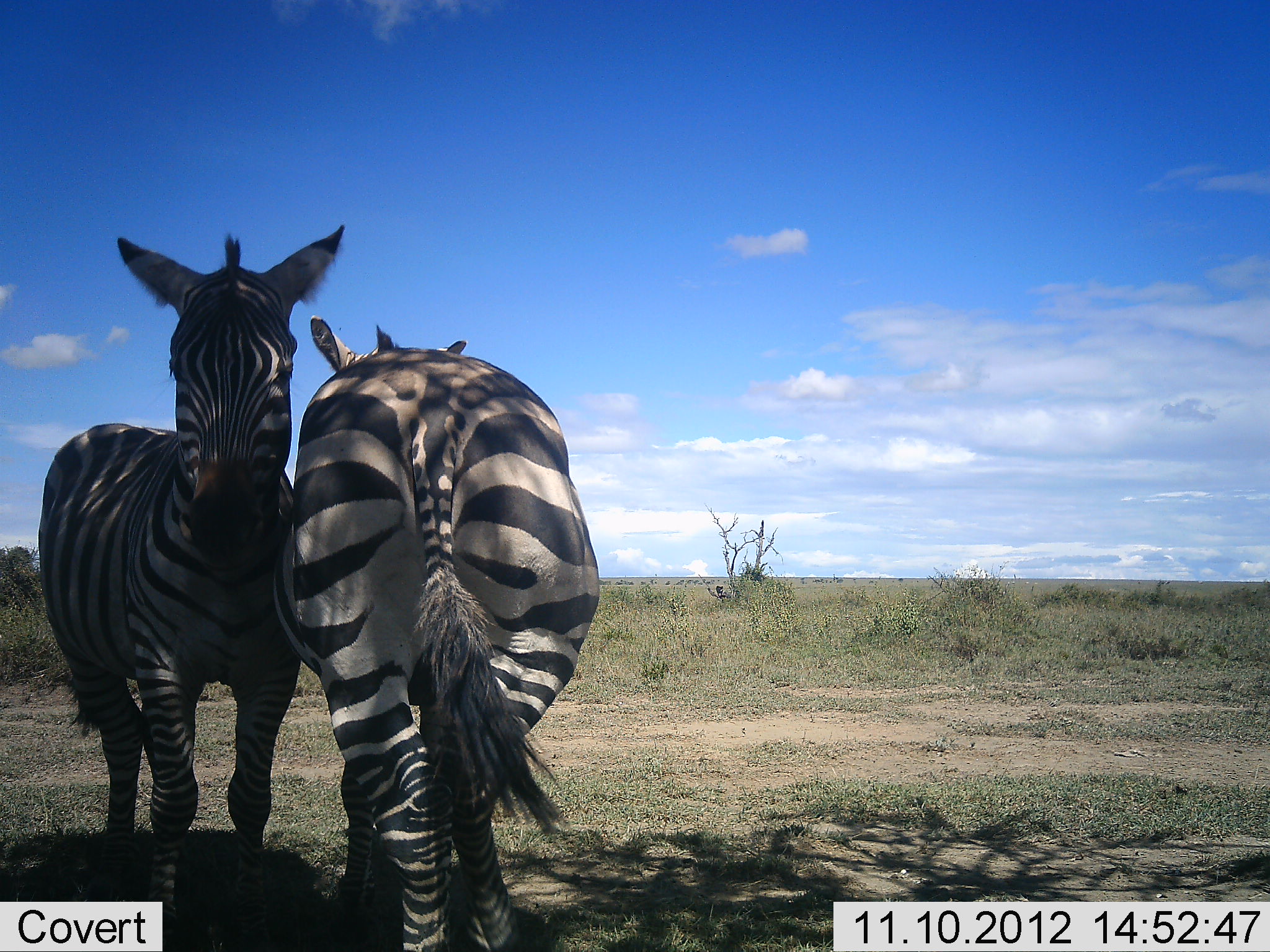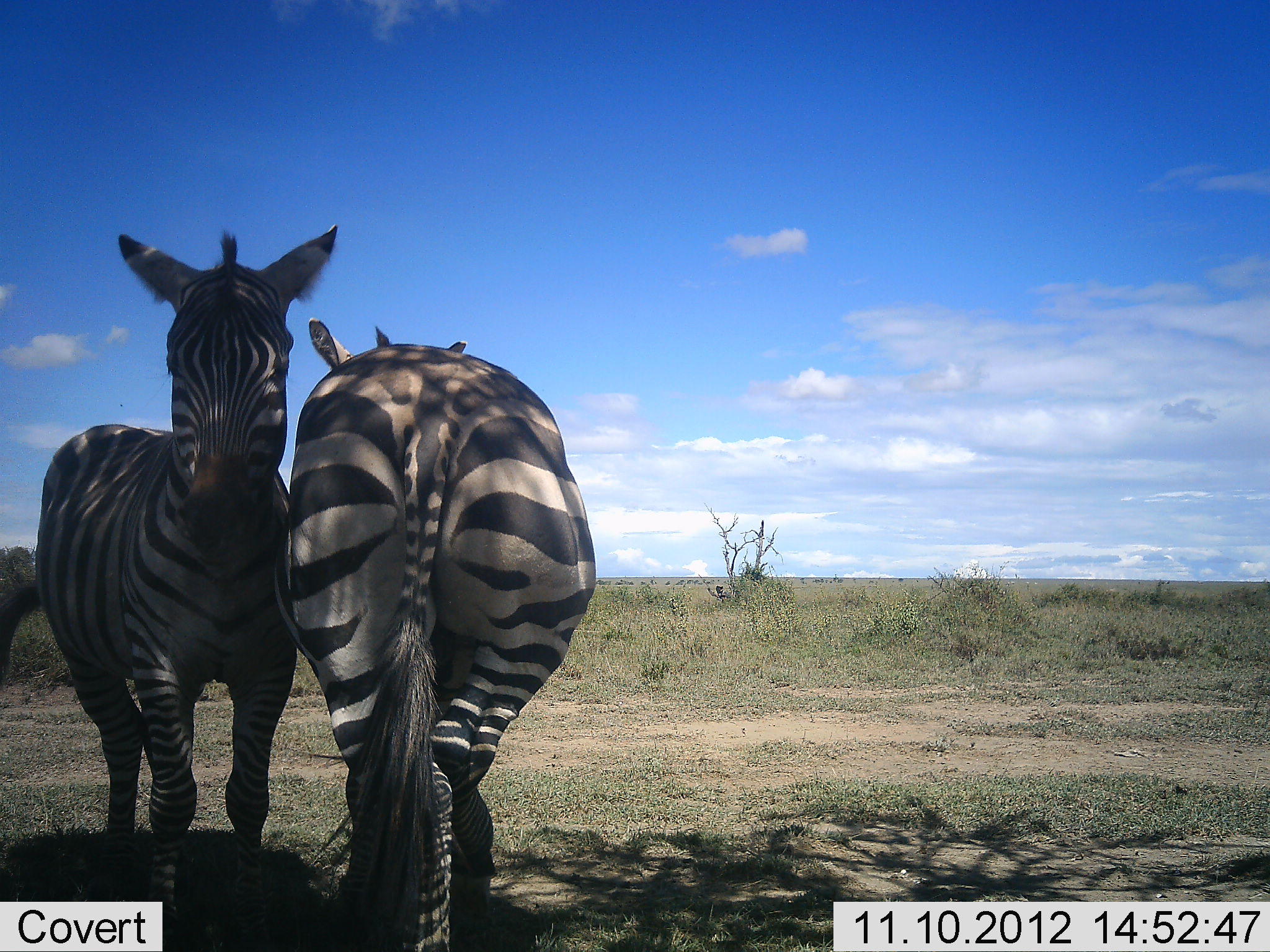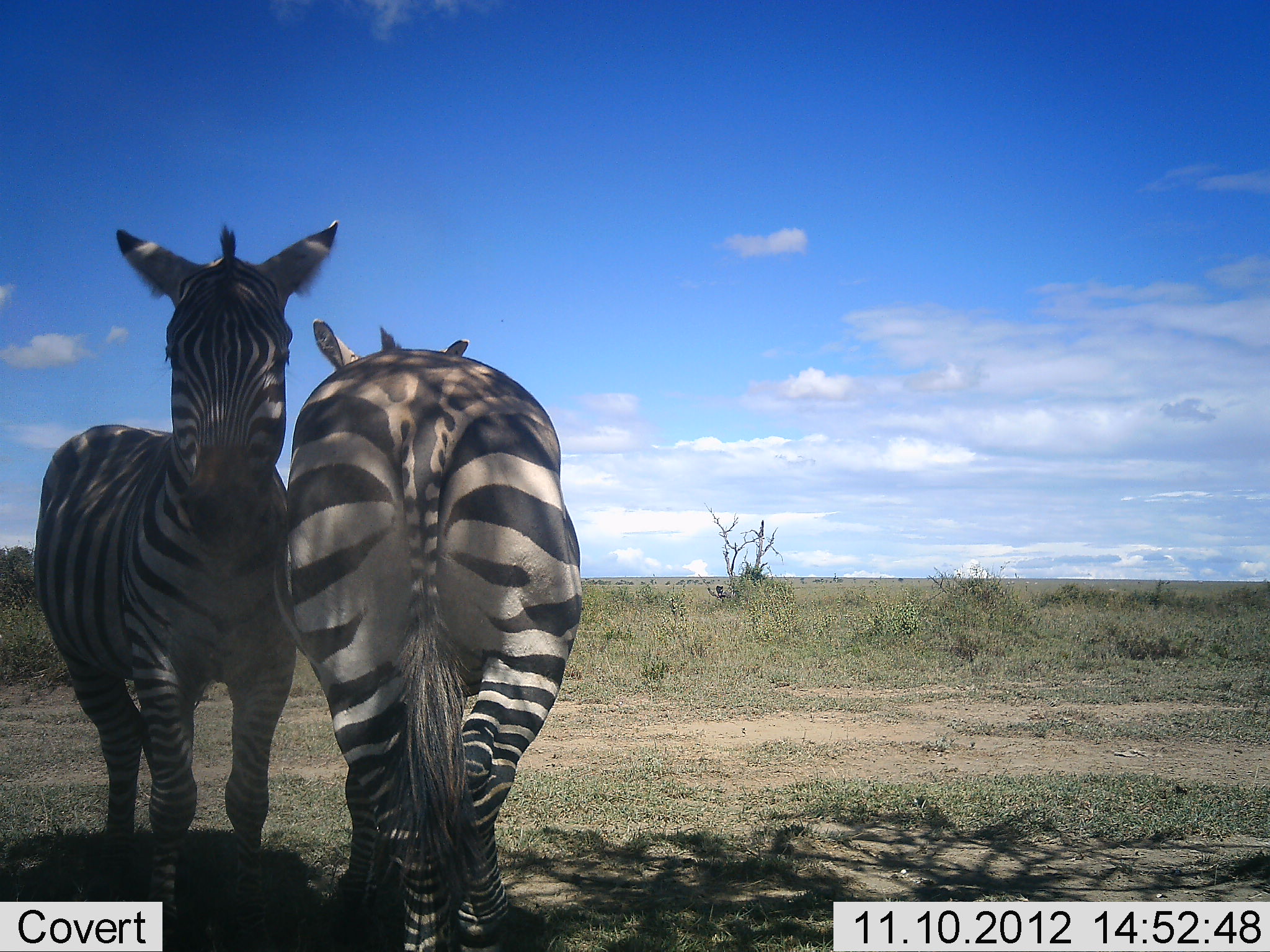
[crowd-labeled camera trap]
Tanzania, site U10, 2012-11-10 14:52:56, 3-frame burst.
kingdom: Animalia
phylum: Chordata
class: Mammalia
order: Perissodactyla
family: Equidae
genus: Equus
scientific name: Equus quagga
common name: plains zebra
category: zebra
Zebra (plains zebra) (Equus quagga), count 2. Behavior (volunteer vote fractions): standing 100%, resting 20%, moving 0%, interacting 30%. Young present (vote fraction): 0%. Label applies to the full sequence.